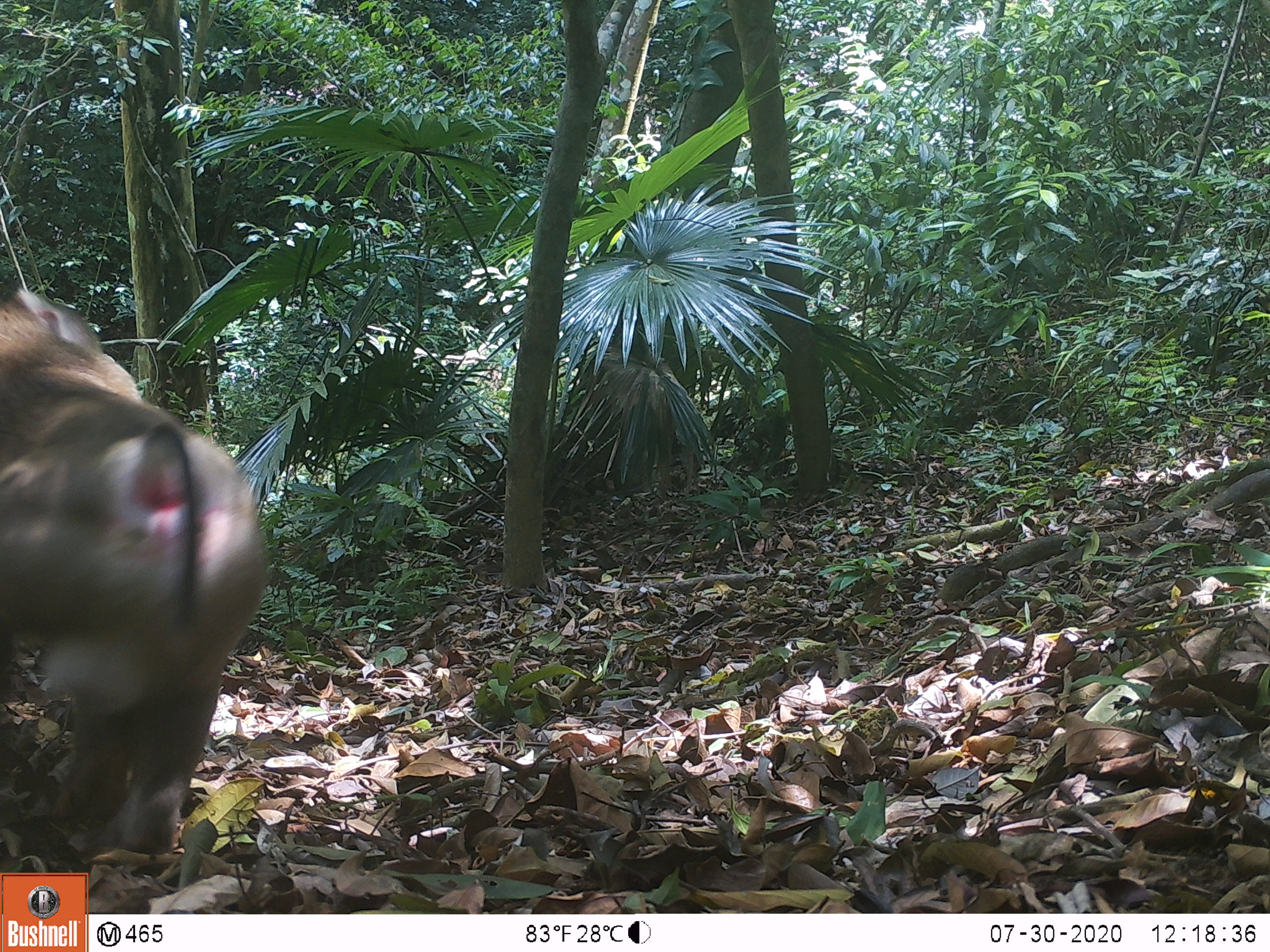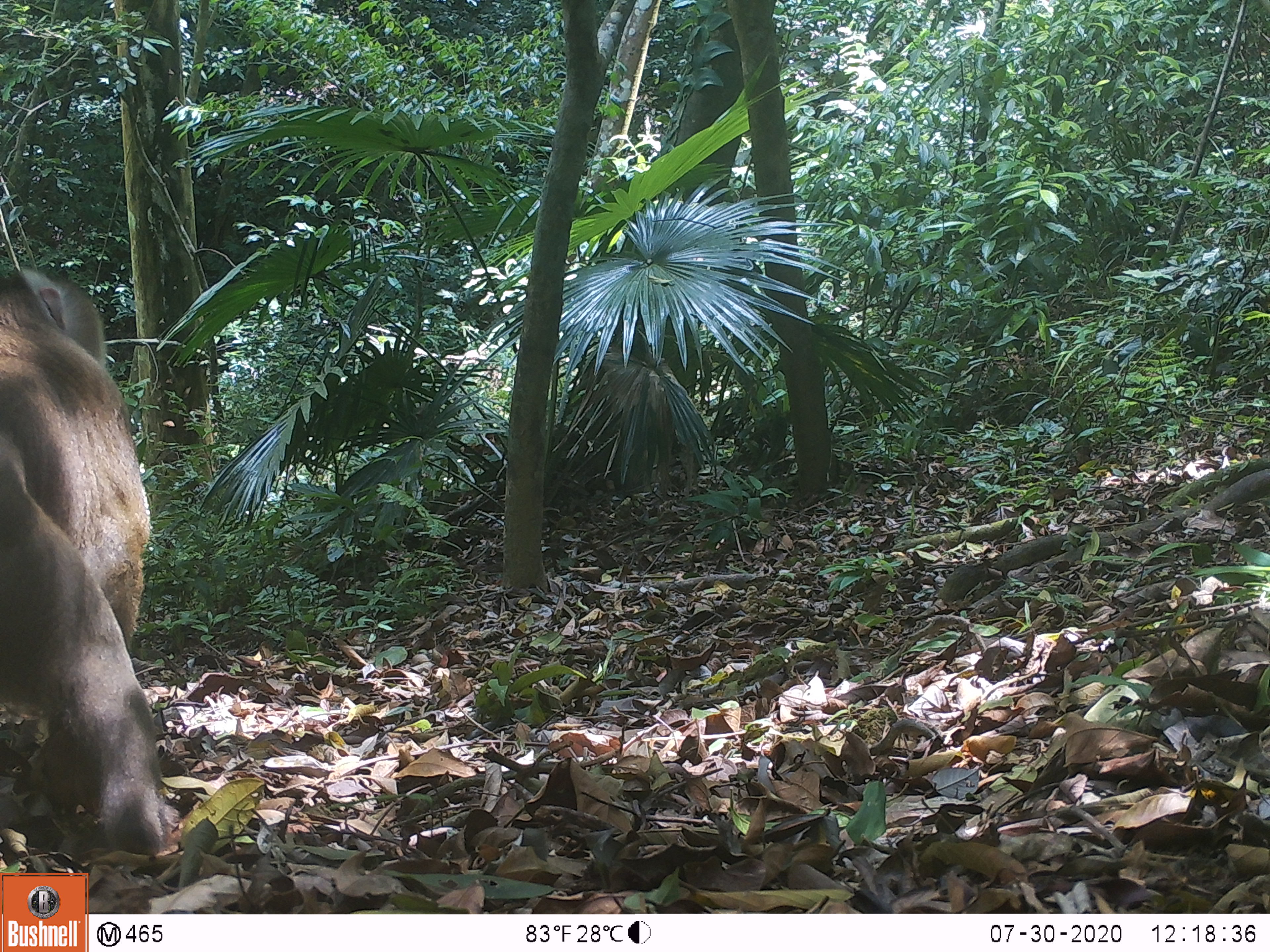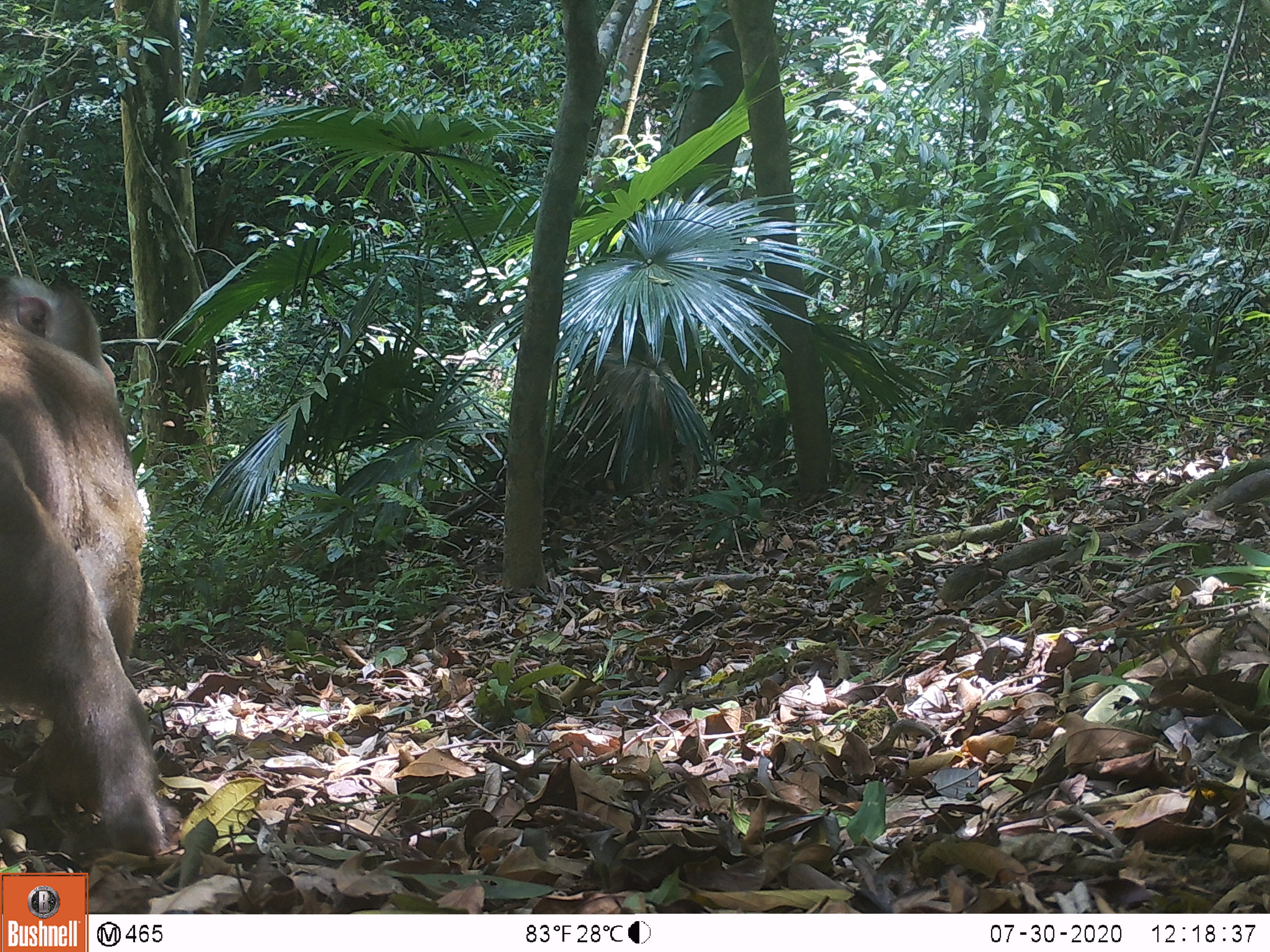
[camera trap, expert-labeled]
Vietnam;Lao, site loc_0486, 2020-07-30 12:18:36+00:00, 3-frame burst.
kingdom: Animalia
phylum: Chordata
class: Mammalia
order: Primates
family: Cercopithecidae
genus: Macaca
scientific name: Macaca nemestrina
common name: pig-tailed macaque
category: pig tailed macaque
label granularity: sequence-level